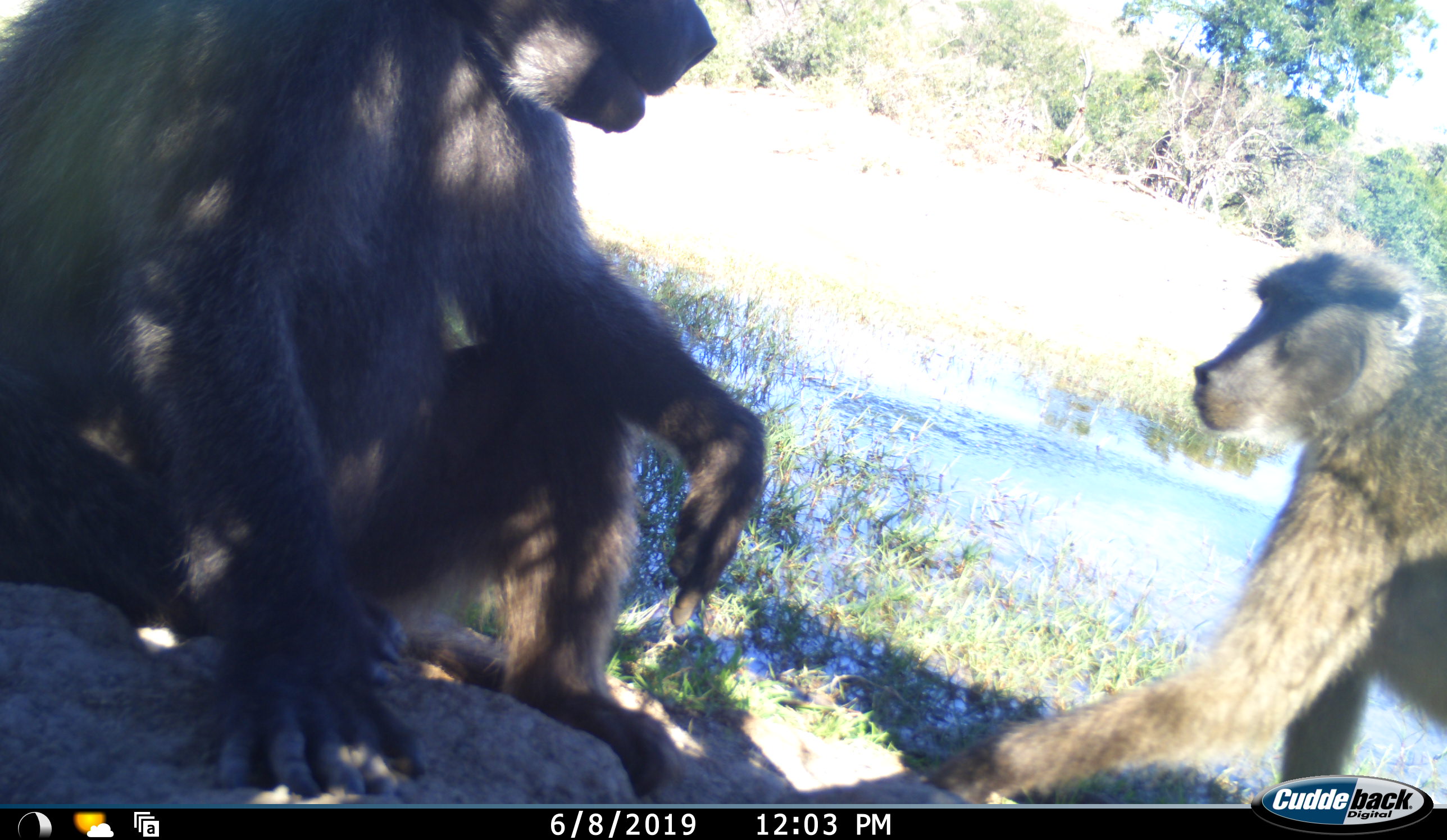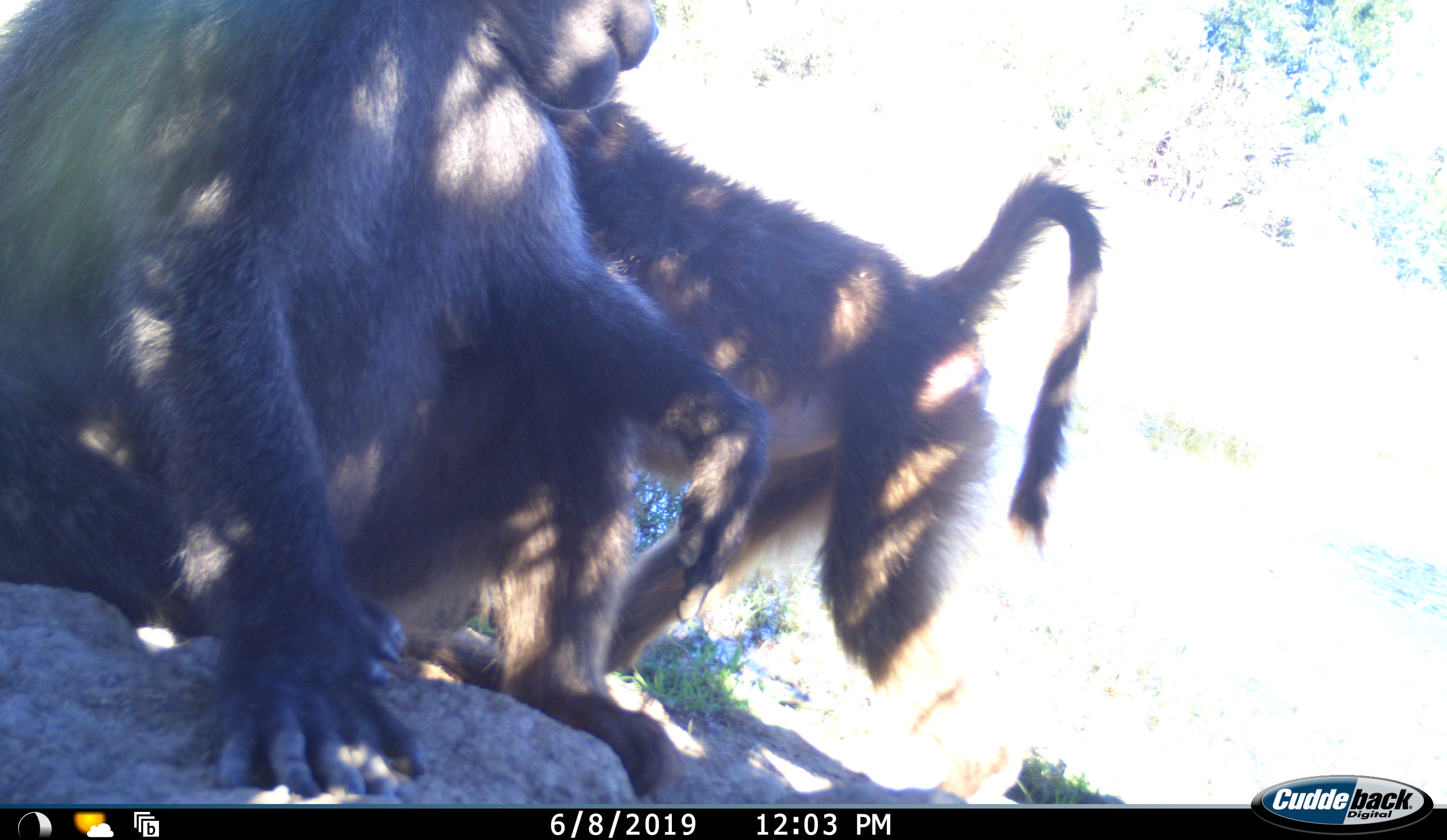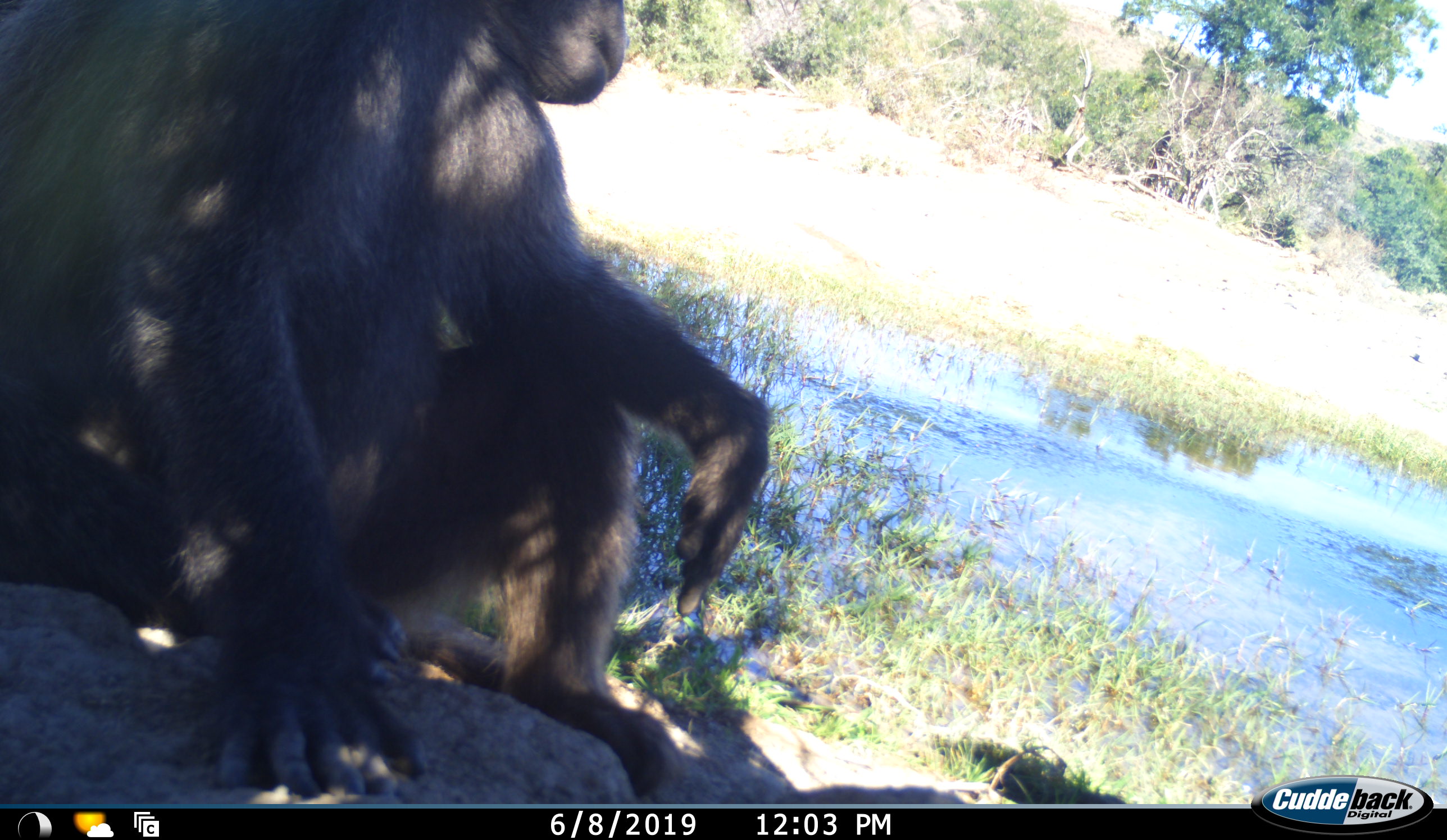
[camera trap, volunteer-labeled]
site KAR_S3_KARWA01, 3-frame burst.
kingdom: Animalia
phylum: Chordata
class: Mammalia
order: Primates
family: Cercopithecidae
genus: Papio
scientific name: Papio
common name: baboon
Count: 2.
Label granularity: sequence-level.